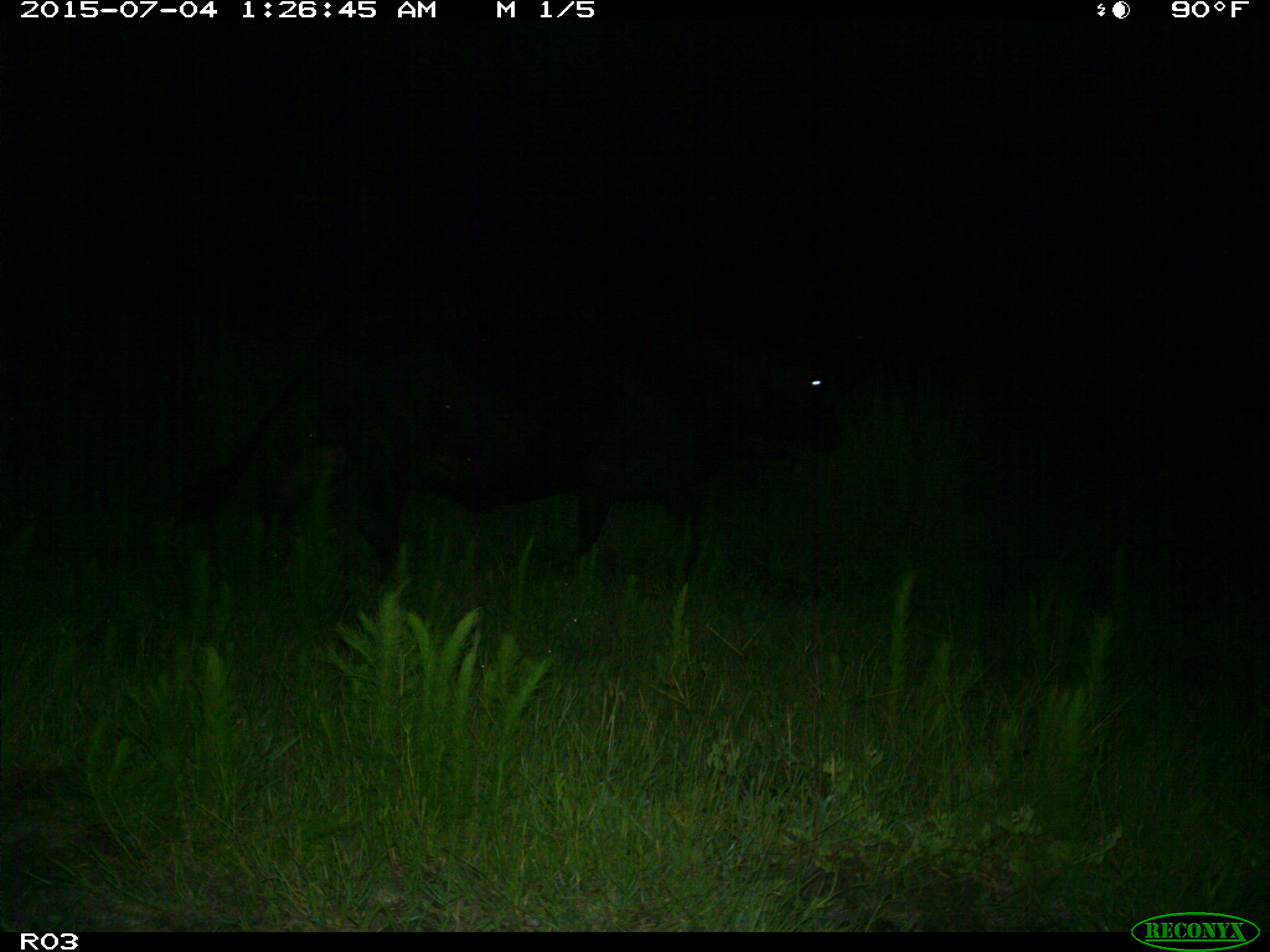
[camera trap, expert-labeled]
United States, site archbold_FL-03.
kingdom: Animalia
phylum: Chordata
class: Mammalia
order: Artiodactyla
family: Bovidae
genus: Bos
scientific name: Bos taurus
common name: domestic cow